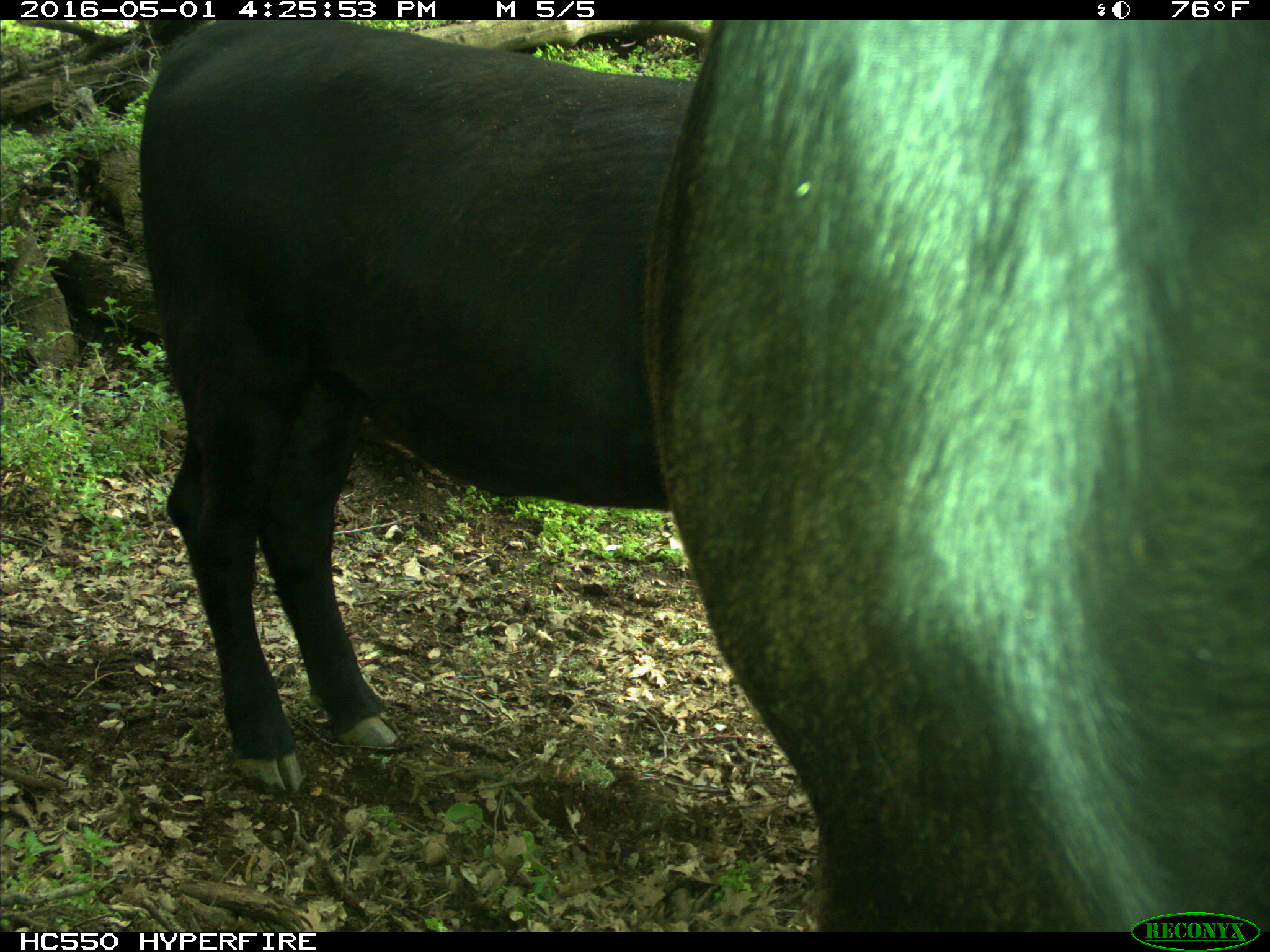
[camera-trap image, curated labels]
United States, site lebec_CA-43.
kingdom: Animalia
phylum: Chordata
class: Mammalia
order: Artiodactyla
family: Bovidae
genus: Bos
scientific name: Bos taurus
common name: domestic cow